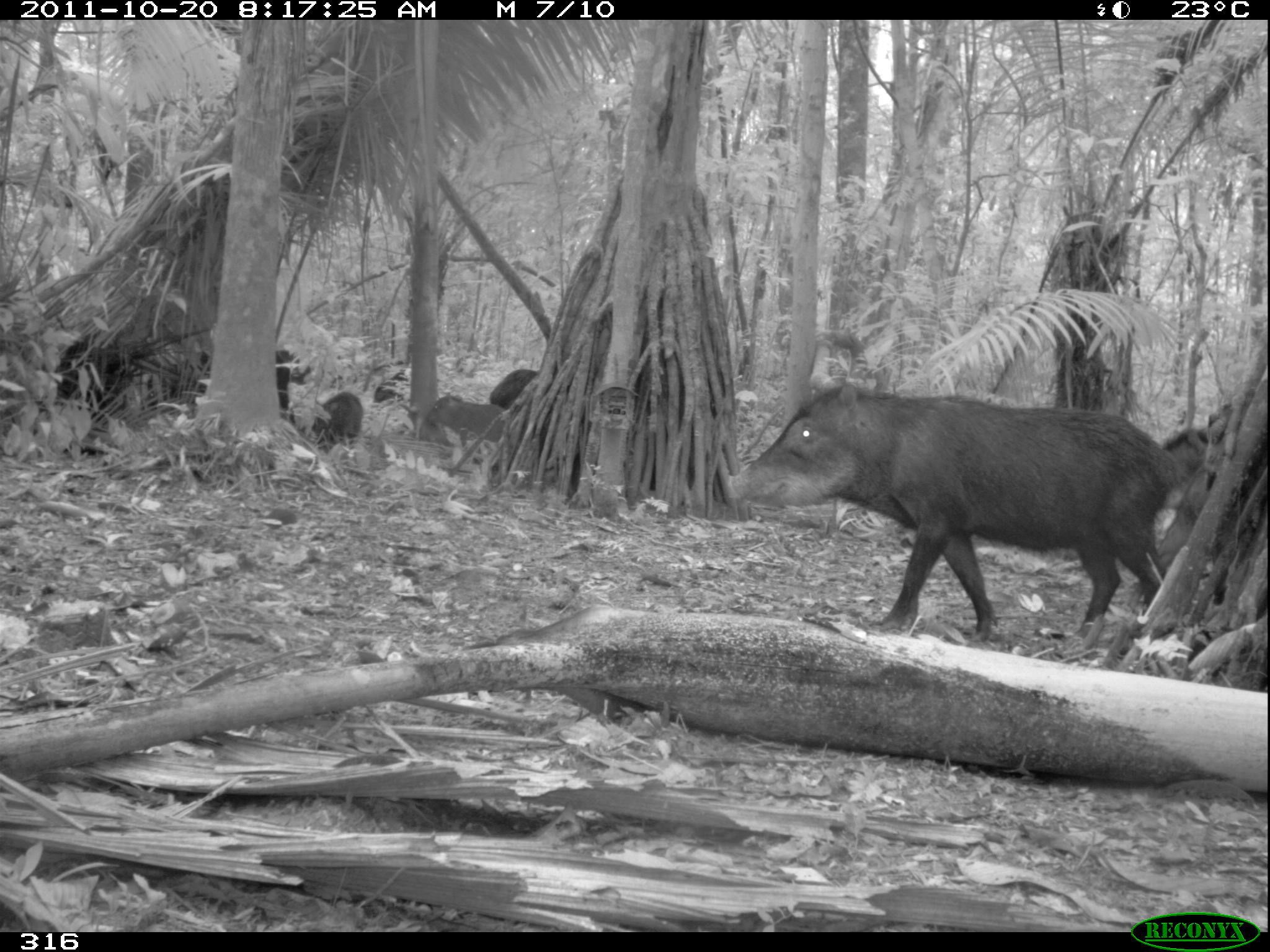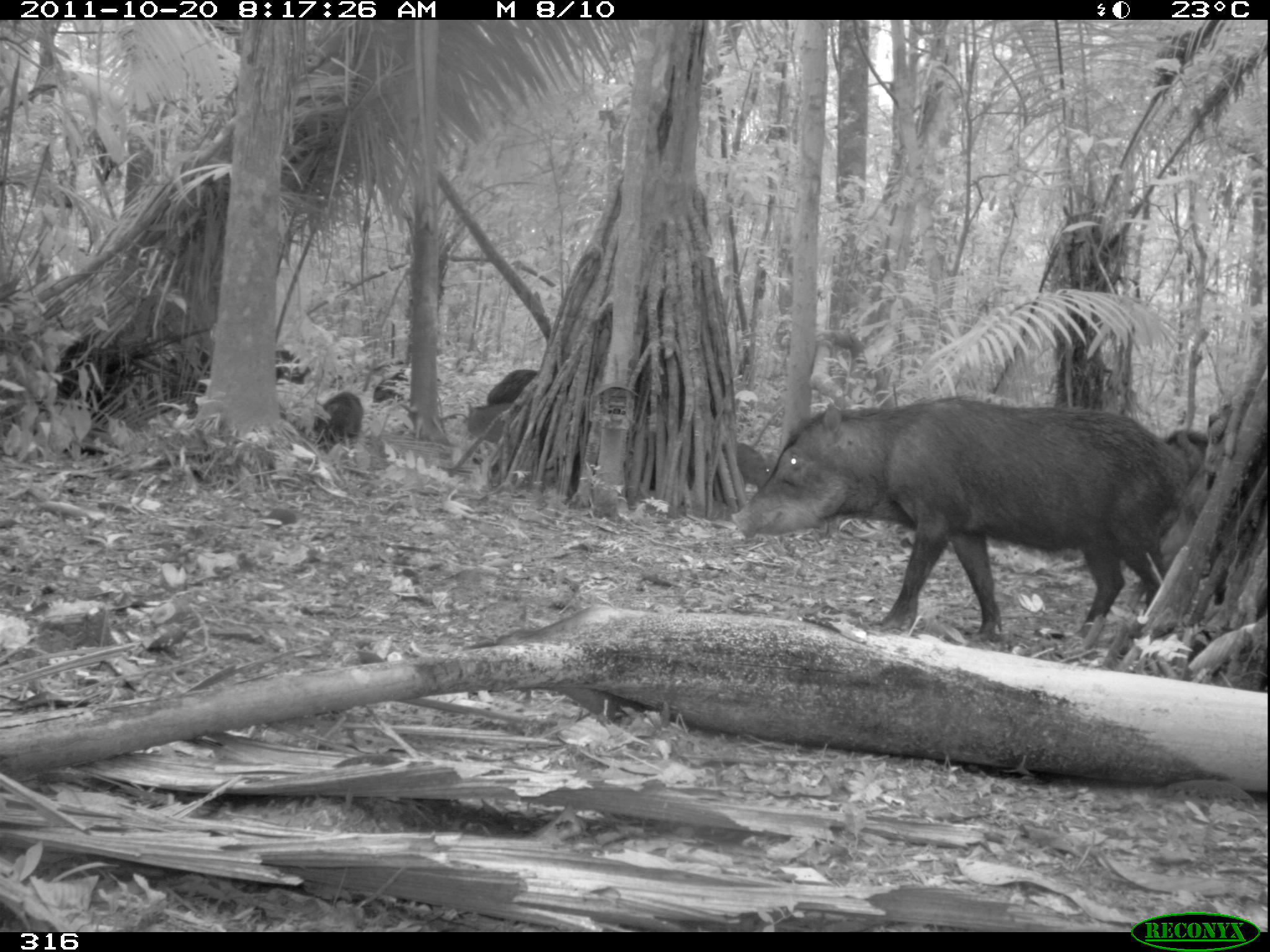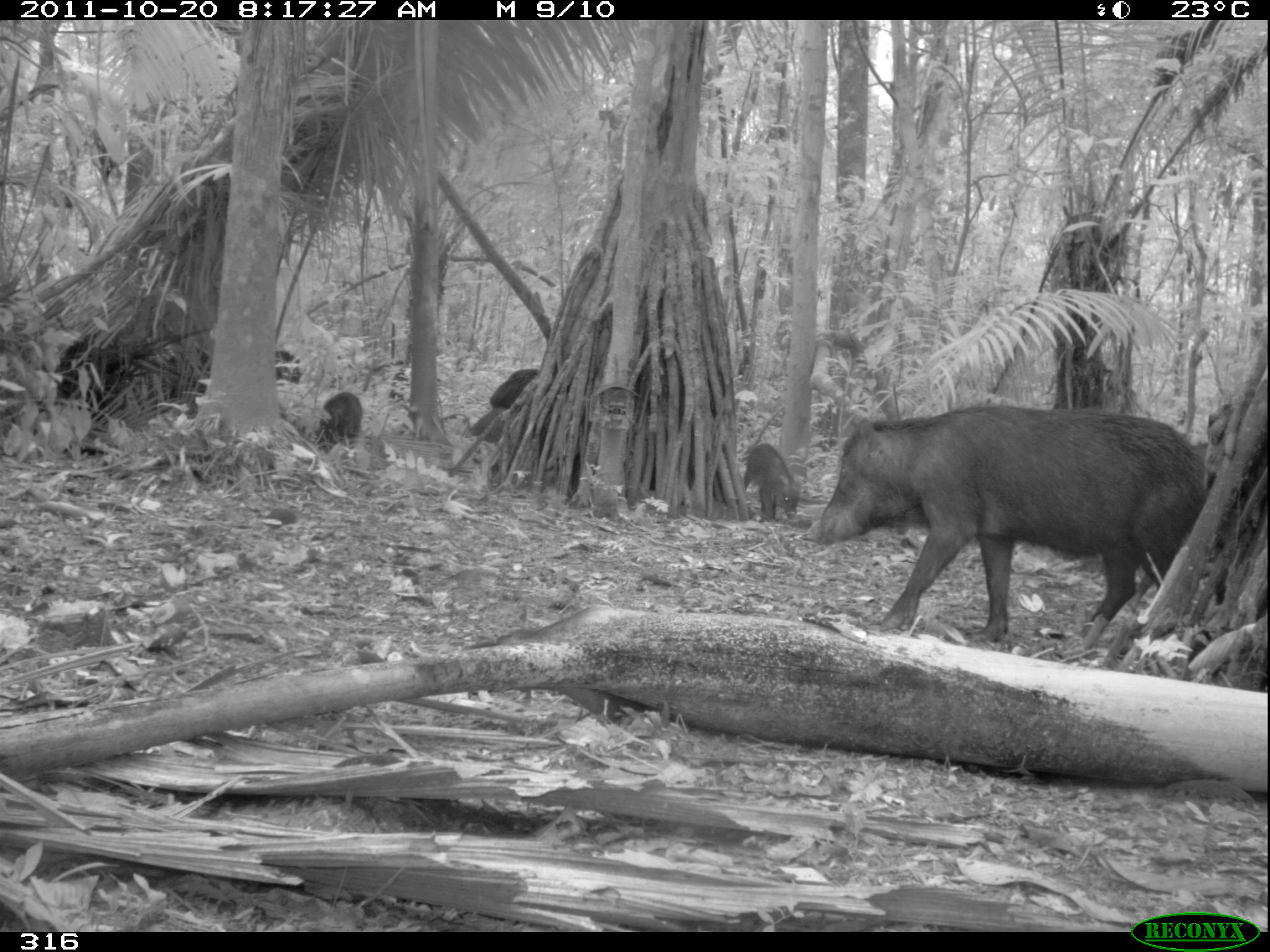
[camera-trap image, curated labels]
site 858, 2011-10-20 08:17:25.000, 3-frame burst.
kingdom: Animalia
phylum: Chordata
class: Mammalia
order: Artiodactyla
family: Tayassuidae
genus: Tayassu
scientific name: Tayassu pecari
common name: white-lipped peccary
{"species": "Tayassu pecari (white-lipped peccary)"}